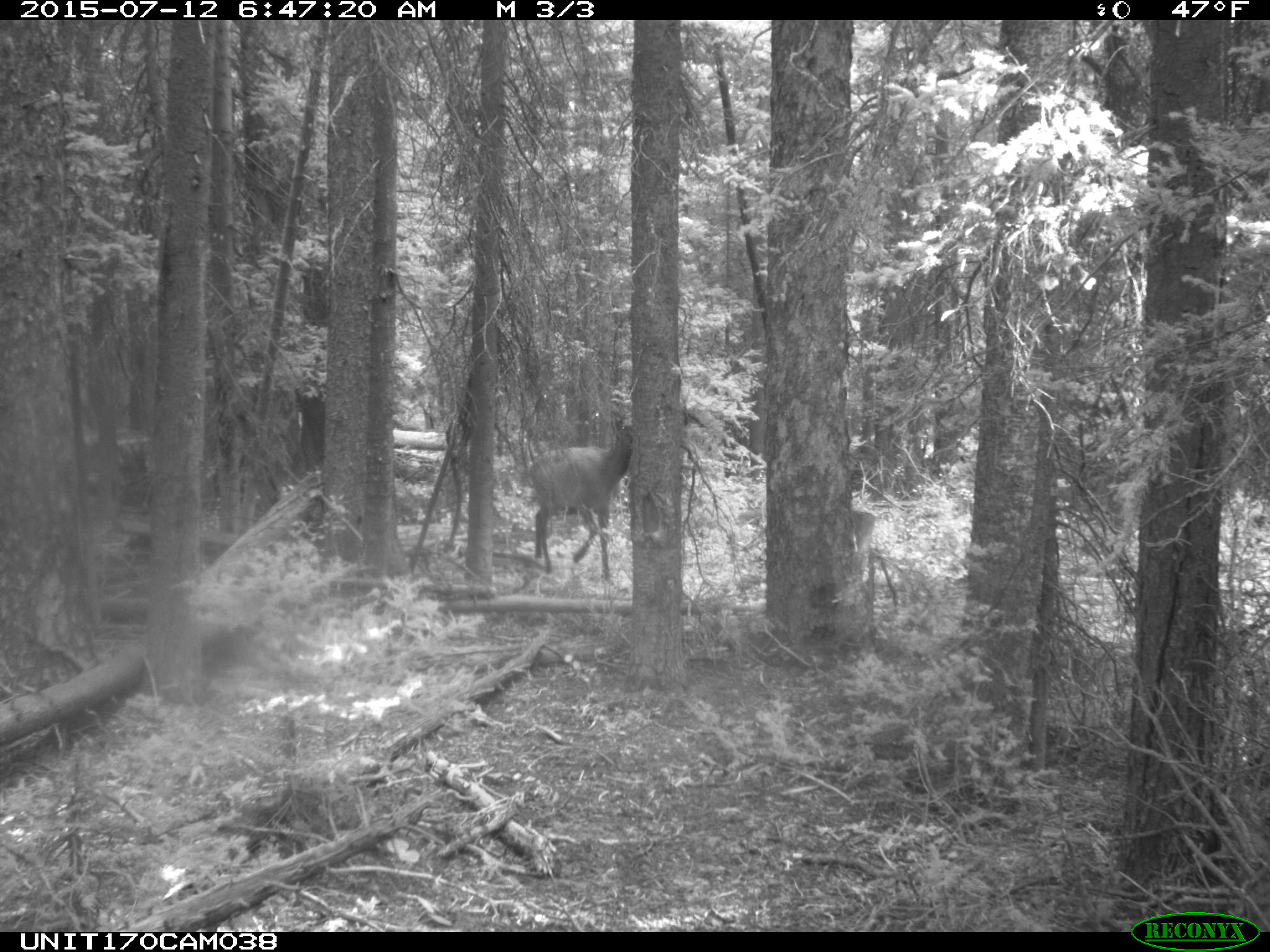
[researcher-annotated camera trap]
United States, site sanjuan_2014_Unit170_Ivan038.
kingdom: Animalia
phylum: Chordata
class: Mammalia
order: Artiodactyla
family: Cervidae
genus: Cervus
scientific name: Cervus elaphus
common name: red deer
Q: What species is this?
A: Cervus elaphus (red deer).